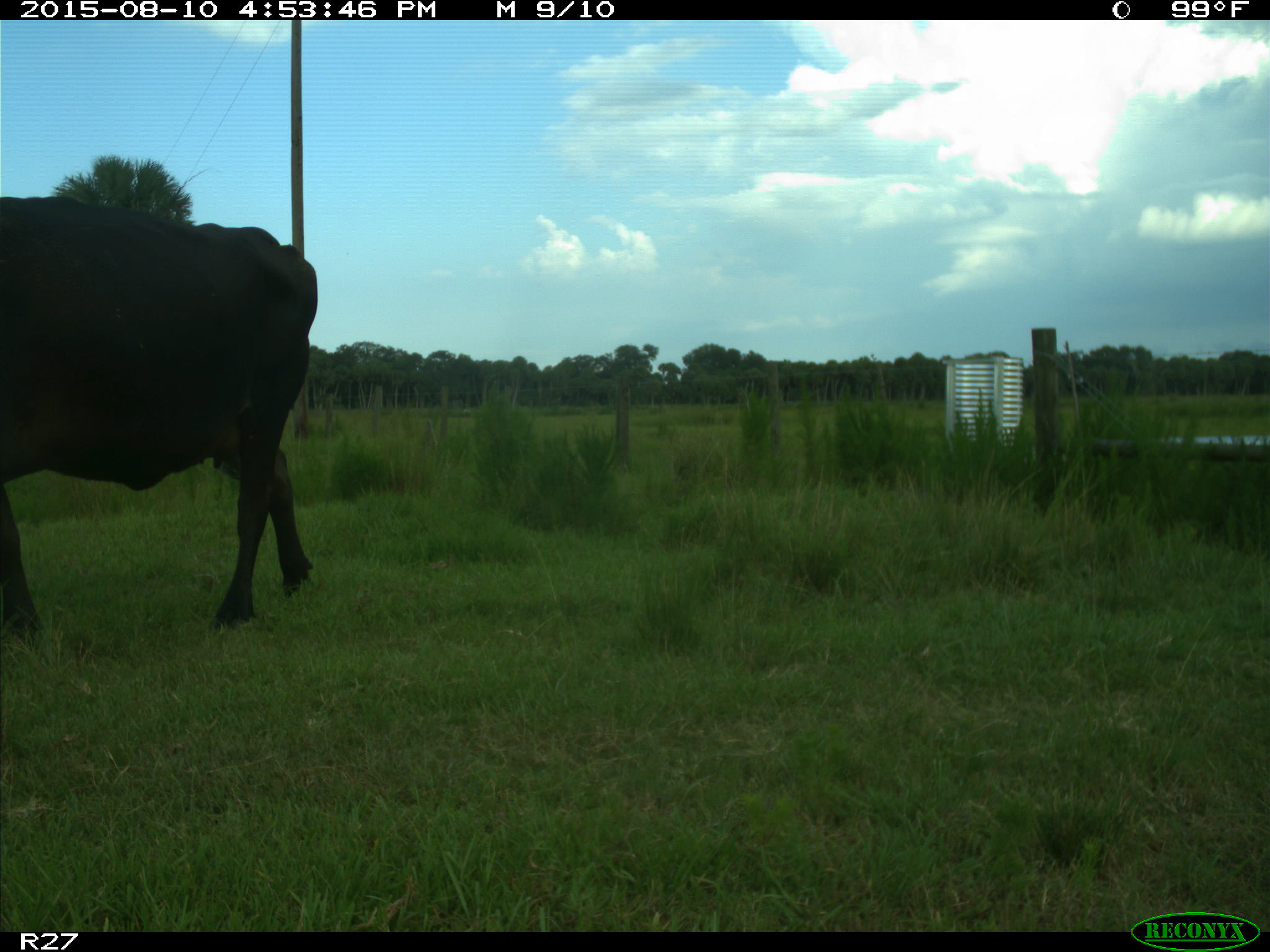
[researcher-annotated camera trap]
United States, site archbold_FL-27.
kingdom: Animalia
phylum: Chordata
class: Mammalia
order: Artiodactyla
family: Bovidae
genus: Bos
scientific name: Bos taurus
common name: domestic cow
Bos taurus (domestic cow).